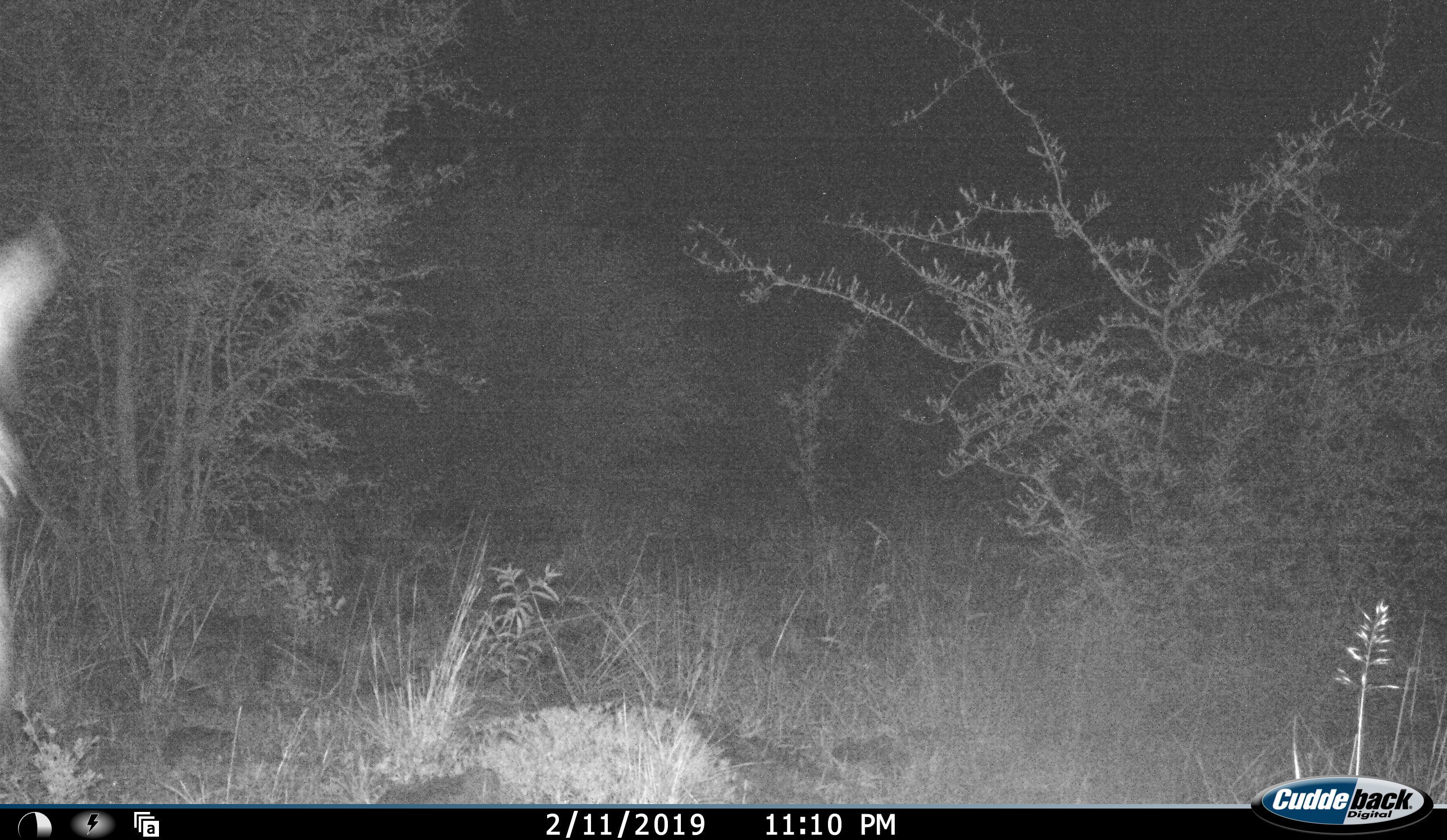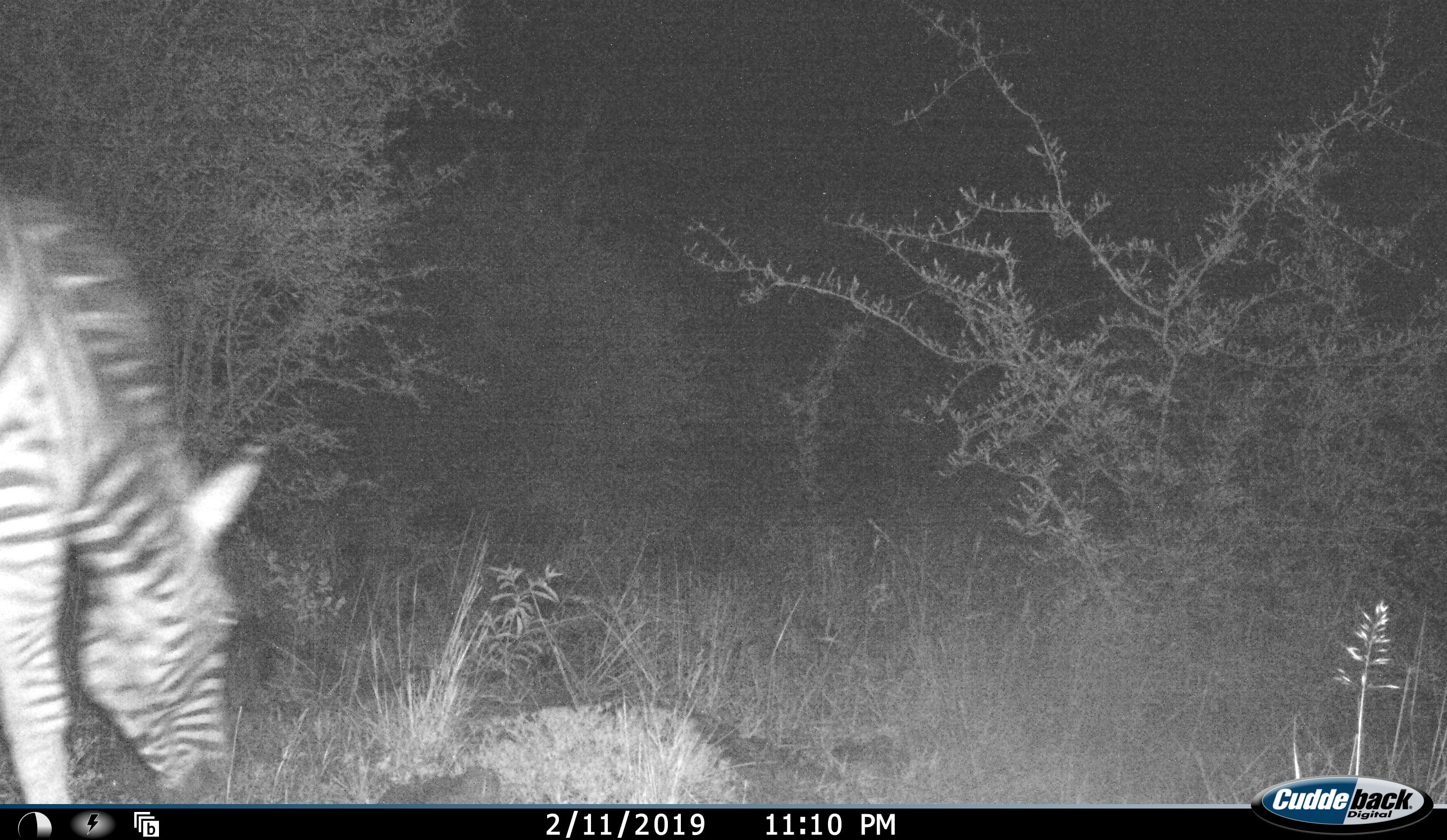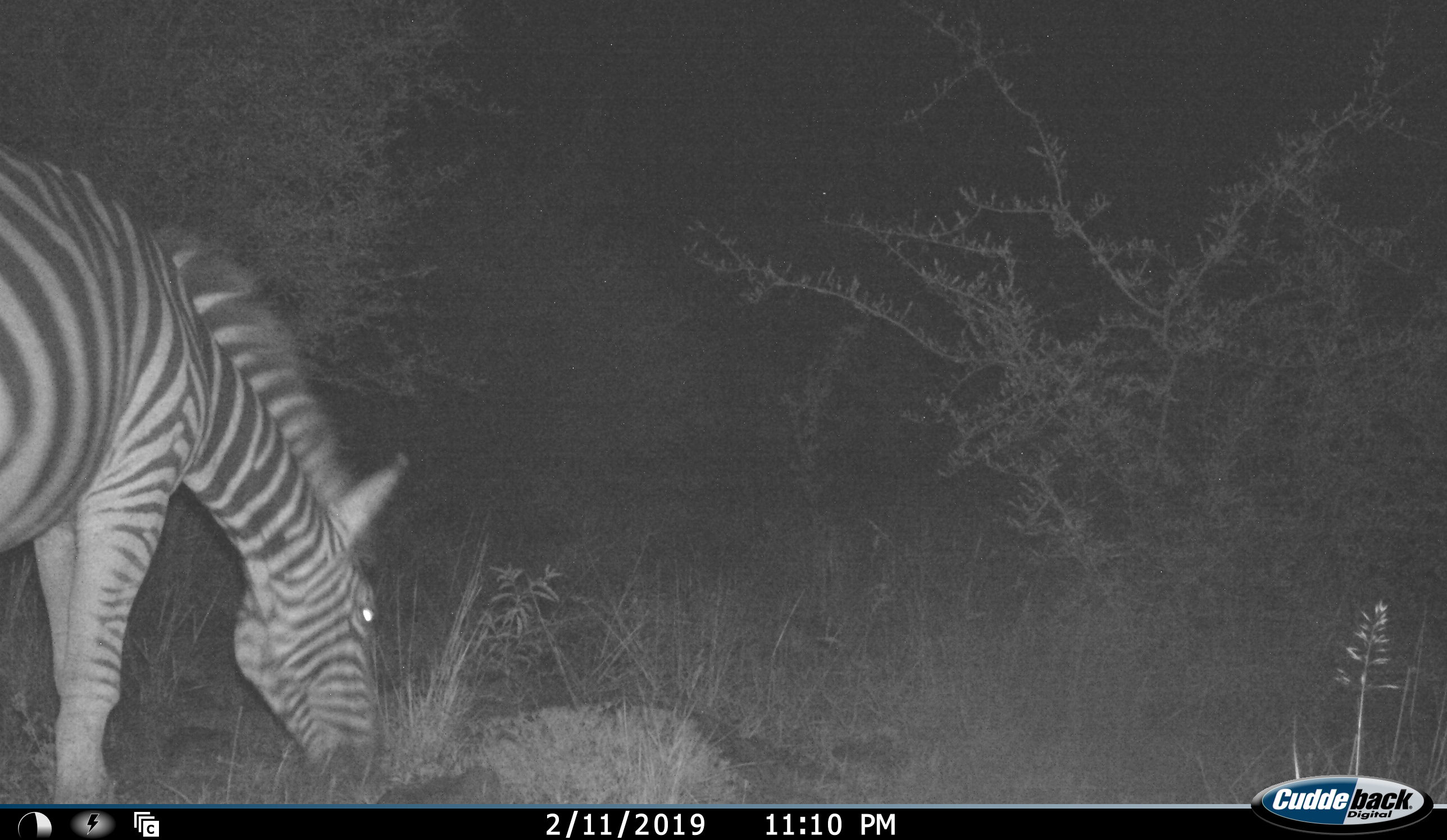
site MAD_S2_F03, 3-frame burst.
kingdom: Animalia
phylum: Chordata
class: Mammalia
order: Perissodactyla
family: Equidae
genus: Equus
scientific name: Equus quagga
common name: plains zebra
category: zebraplains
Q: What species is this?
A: Zebraplains (plains zebra) (Equus quagga).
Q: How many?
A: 1.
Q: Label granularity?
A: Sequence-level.